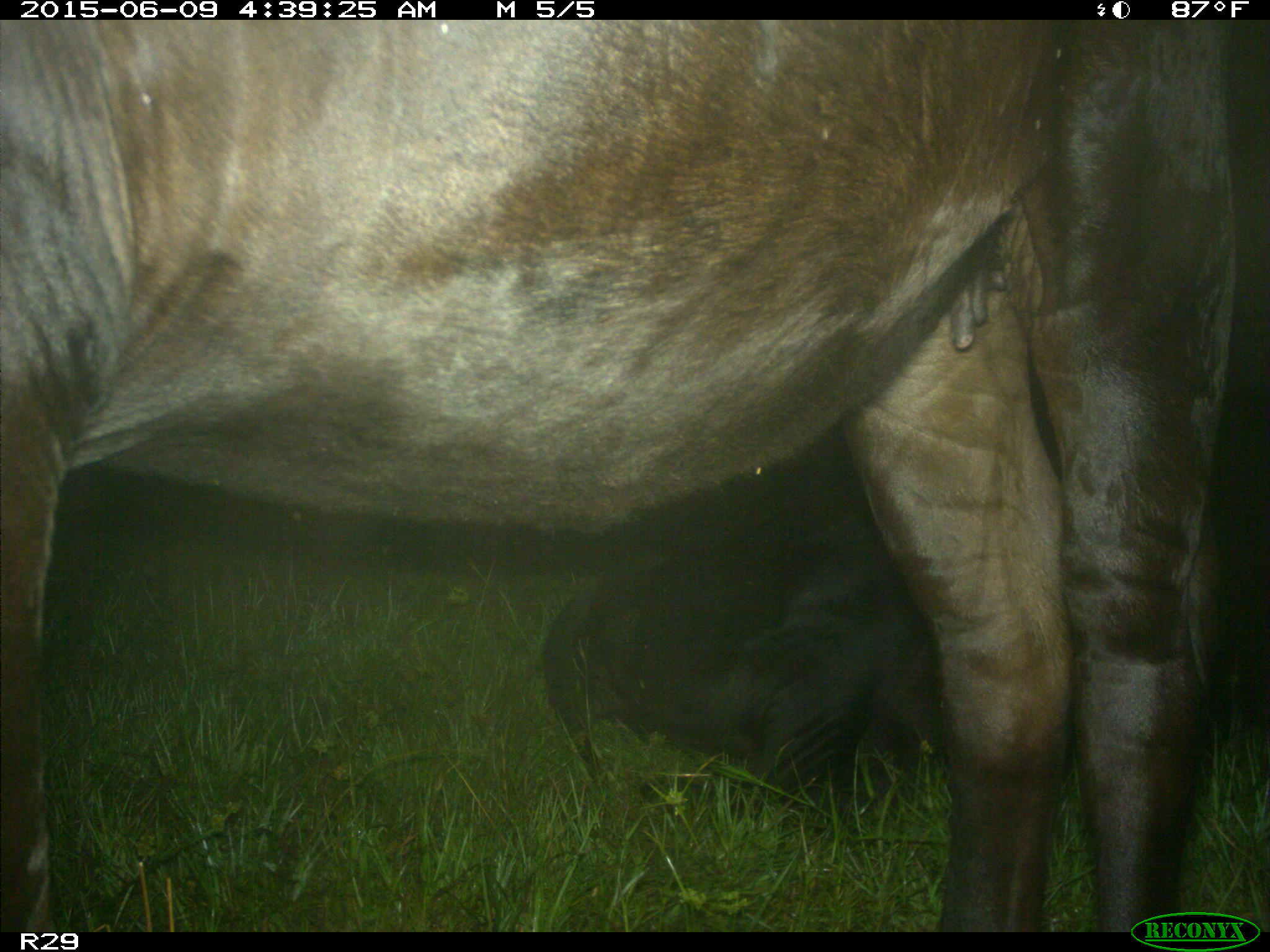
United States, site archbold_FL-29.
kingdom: Animalia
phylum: Chordata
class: Mammalia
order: Artiodactyla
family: Bovidae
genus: Bos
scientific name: Bos taurus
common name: domestic cow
Bos taurus (domestic cow).